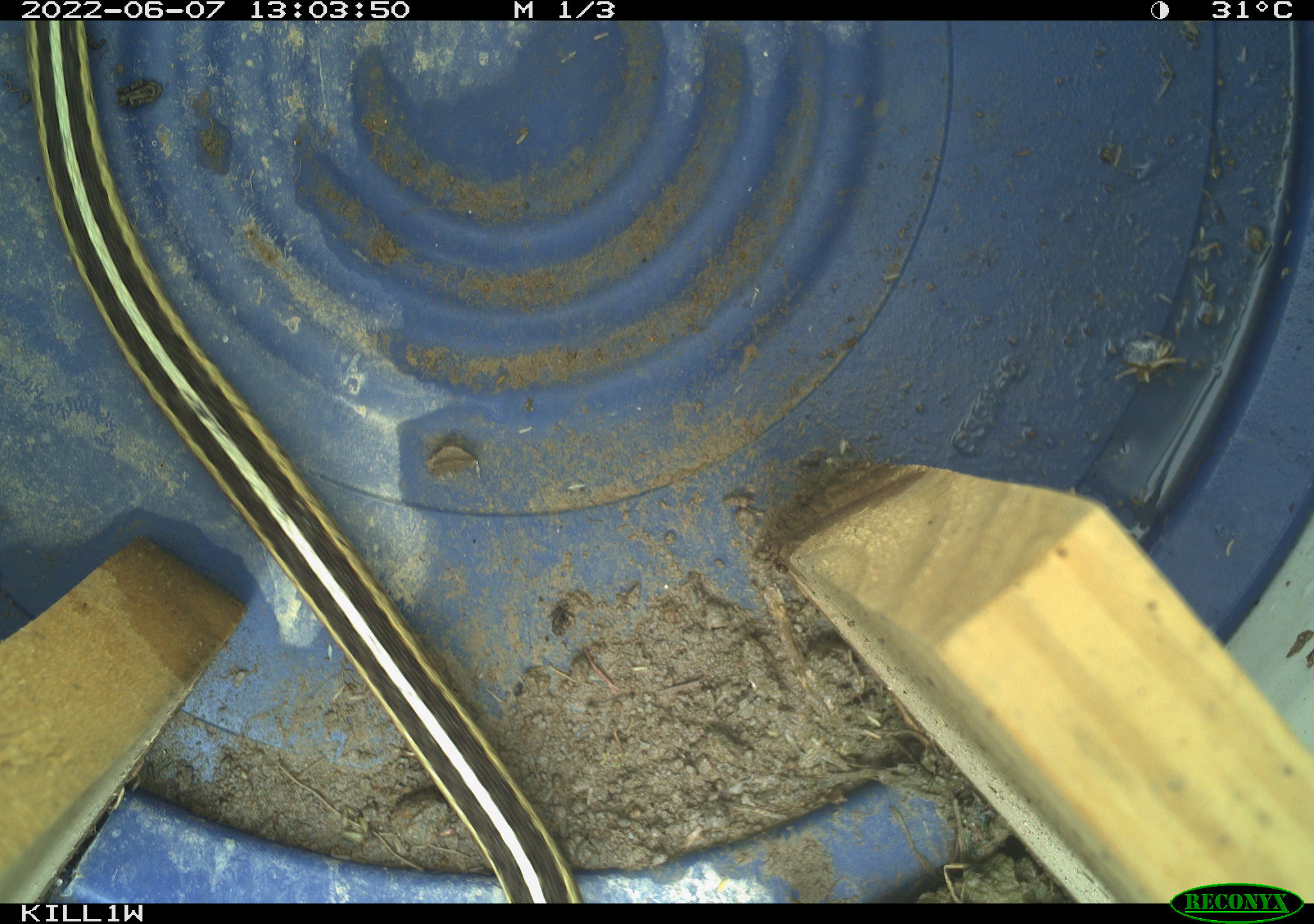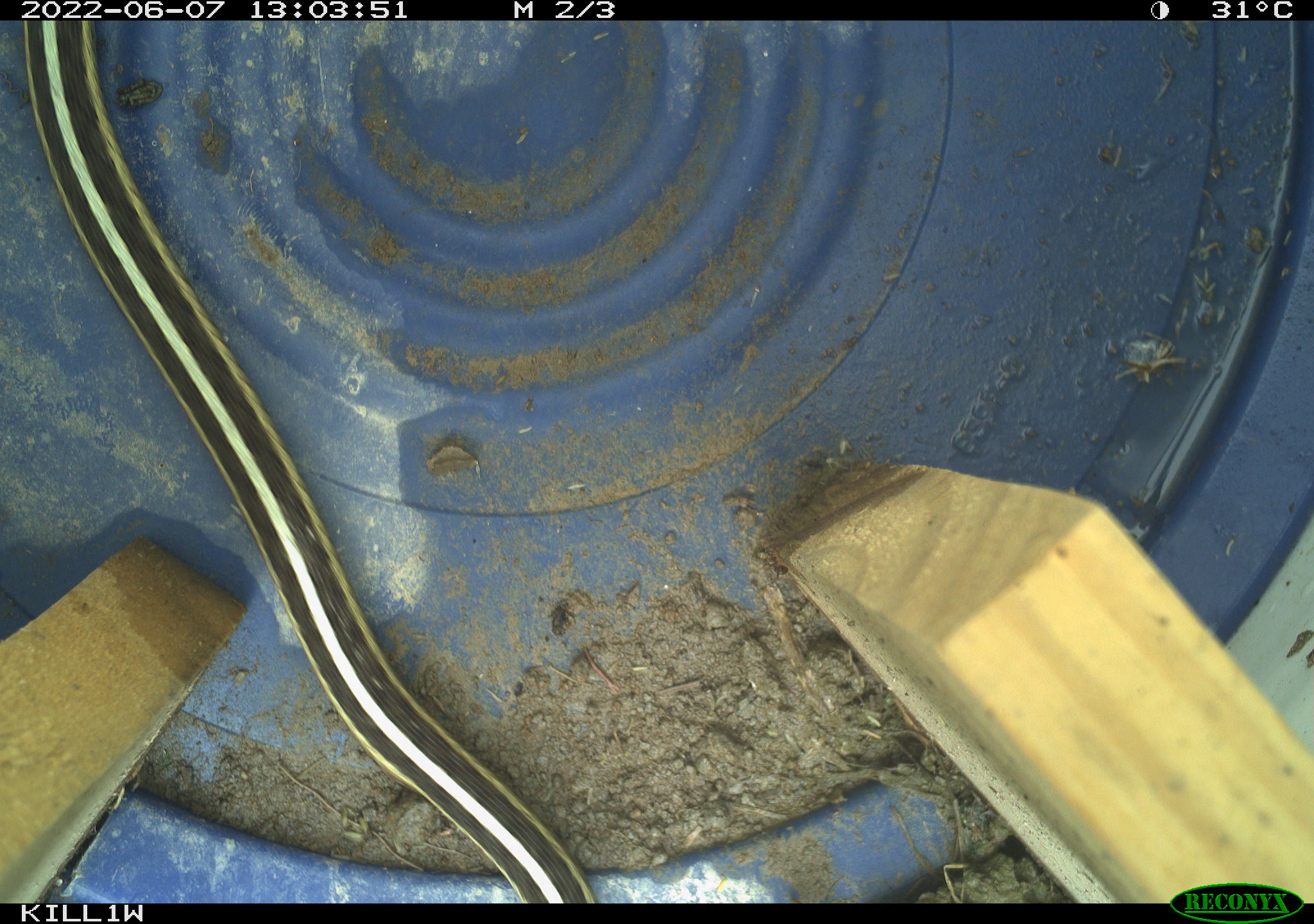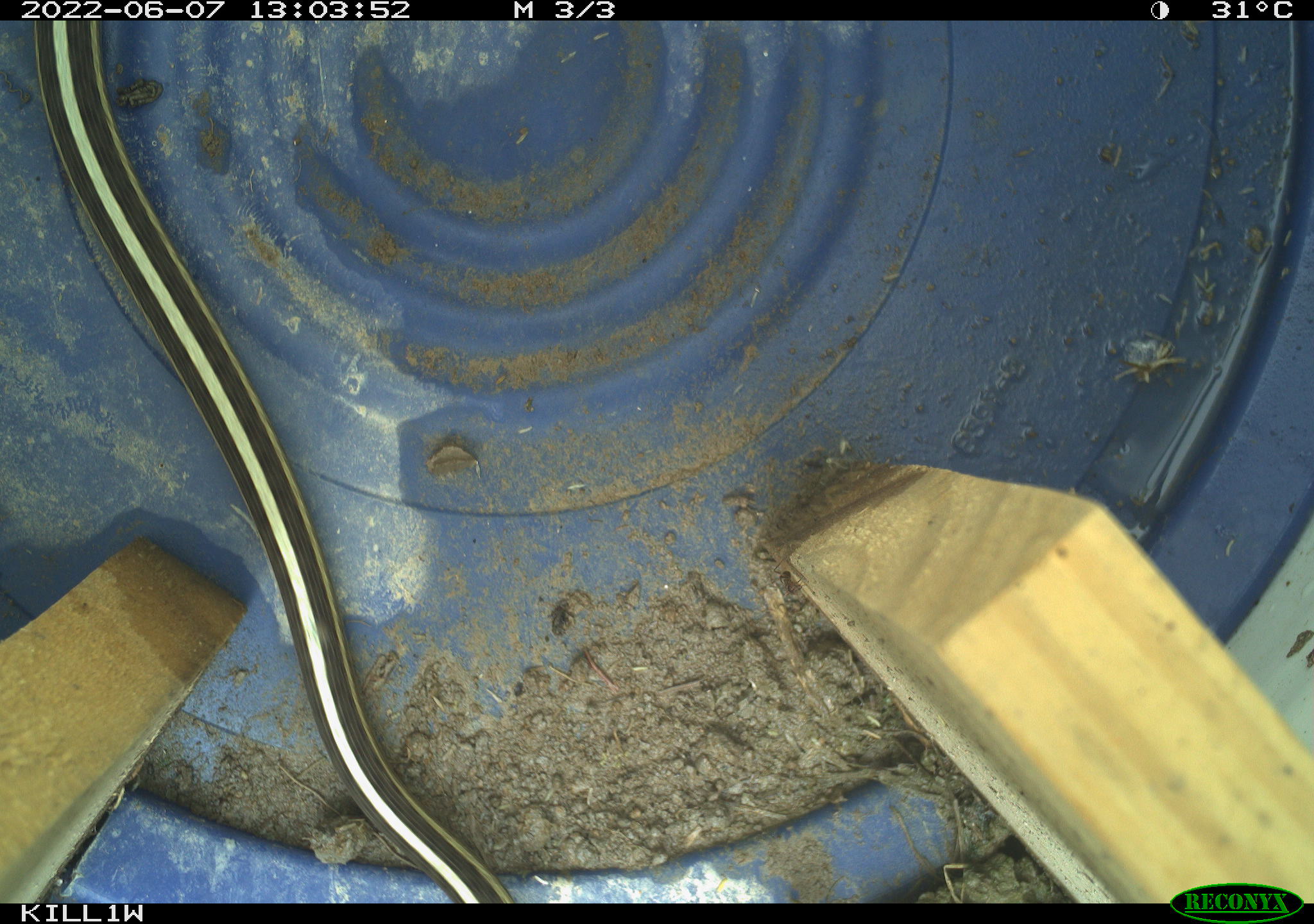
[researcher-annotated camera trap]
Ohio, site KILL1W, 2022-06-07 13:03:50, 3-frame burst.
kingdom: Animalia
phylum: Chordata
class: Reptilia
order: Squamata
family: Colubridae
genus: Thamnophis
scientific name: Thamnophis sirtalis sirtalis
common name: eastern gartersnake